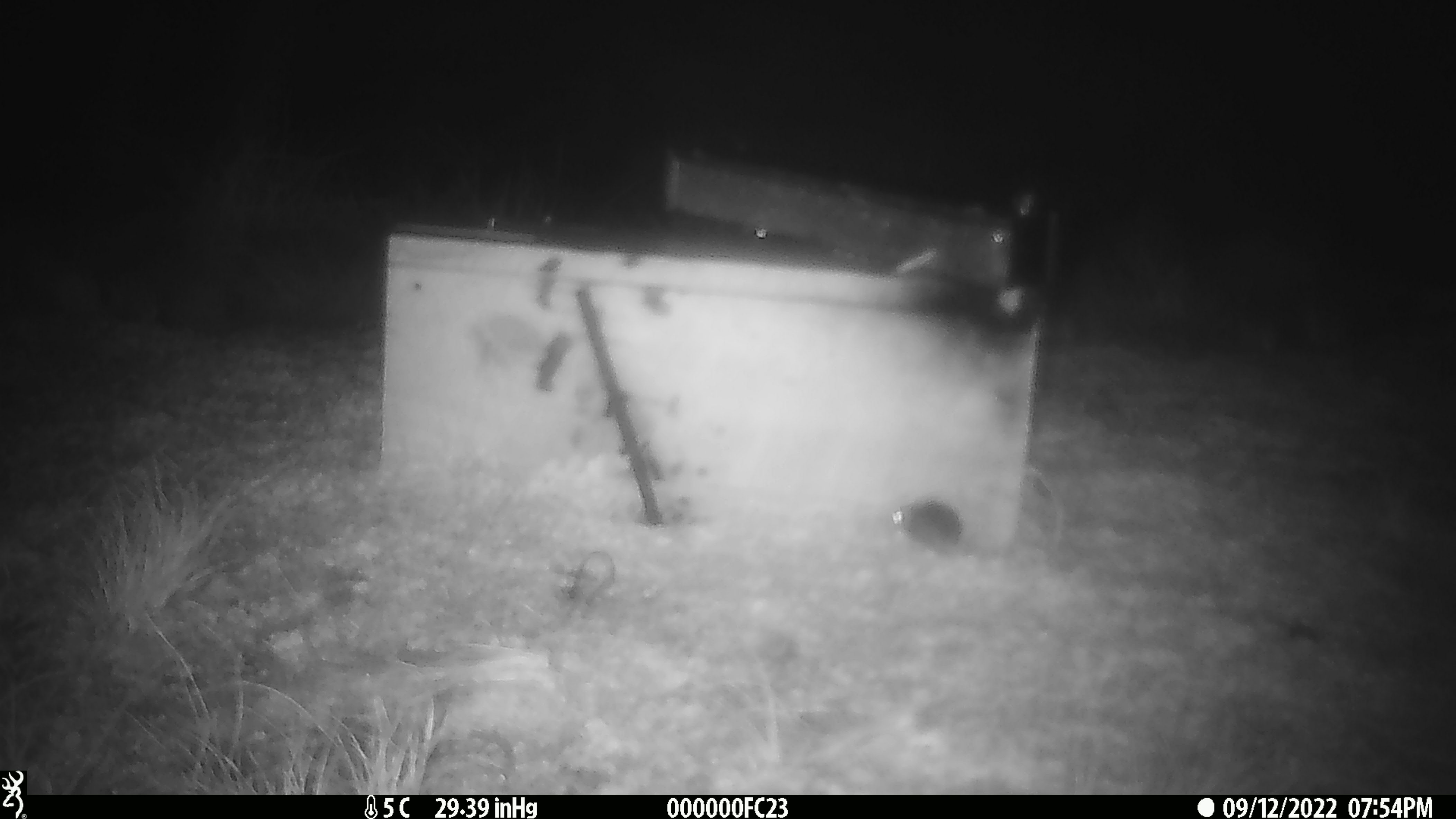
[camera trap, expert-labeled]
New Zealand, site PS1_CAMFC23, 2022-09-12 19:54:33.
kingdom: Animalia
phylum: Chordata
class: Mammalia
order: Rodentia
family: Muridae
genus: Mus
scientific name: Mus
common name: mouse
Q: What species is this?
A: Mouse (Mus).